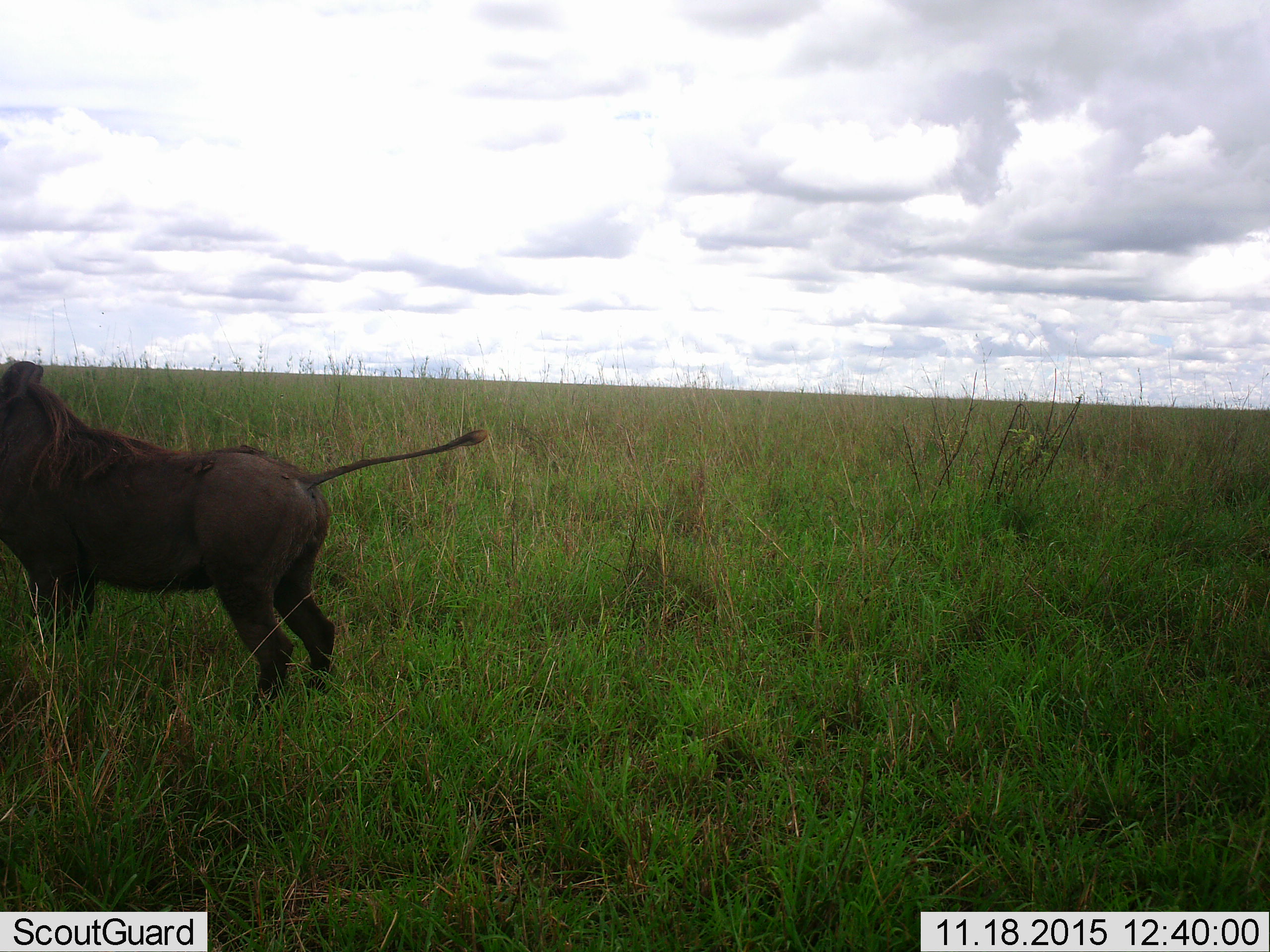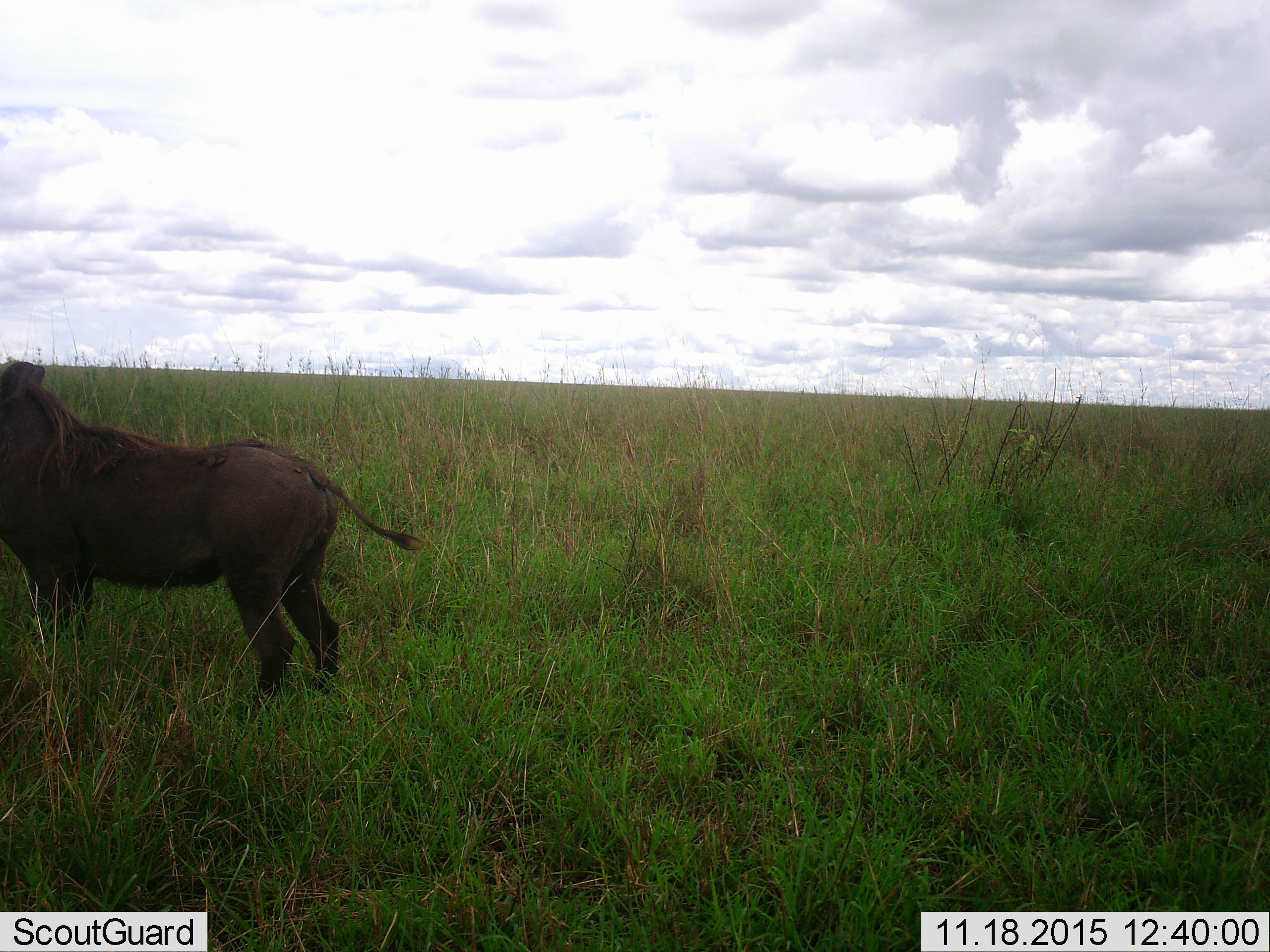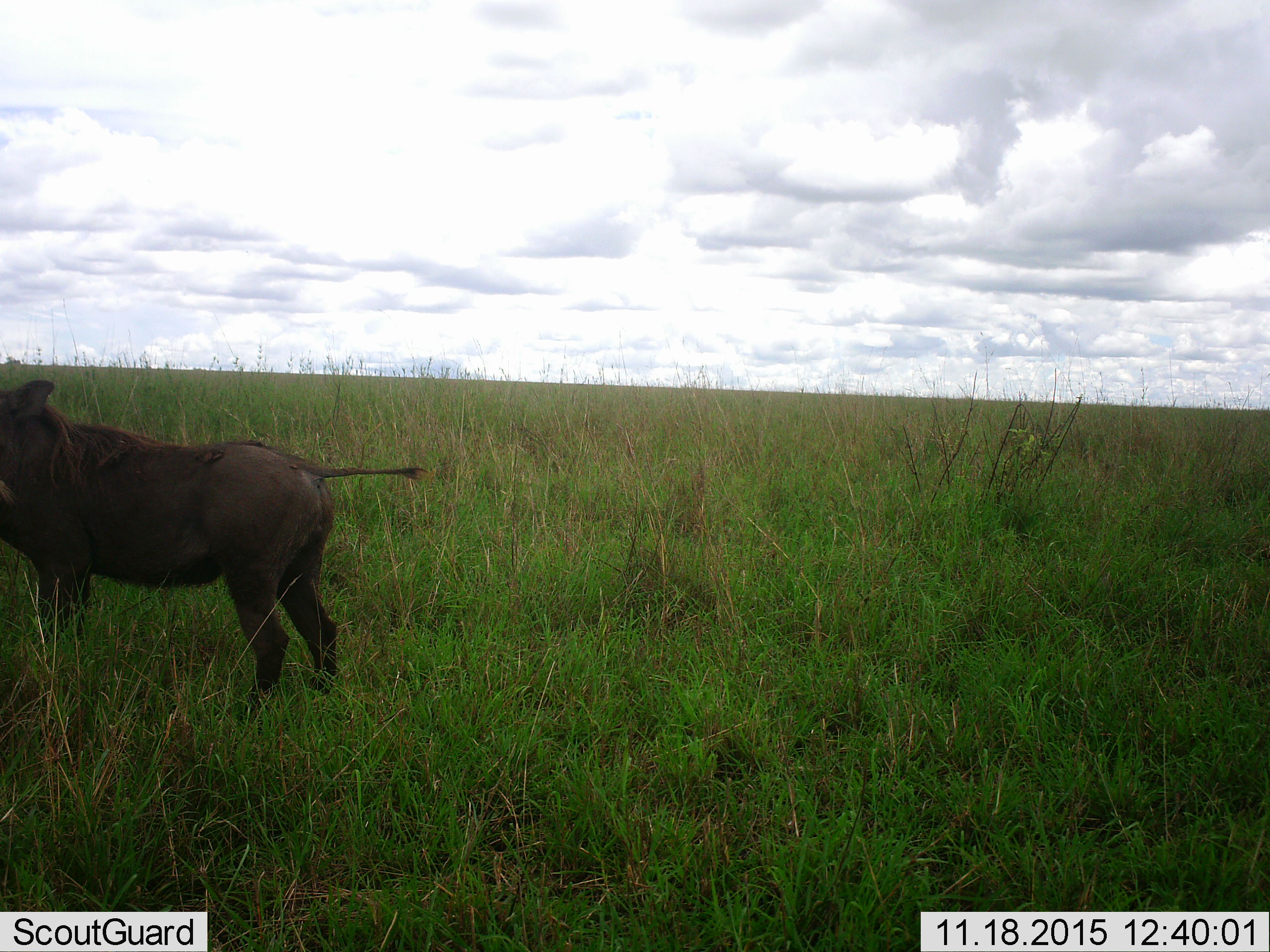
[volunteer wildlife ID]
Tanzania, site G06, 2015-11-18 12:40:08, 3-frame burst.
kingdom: Animalia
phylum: Chordata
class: Mammalia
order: Artiodactyla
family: Suidae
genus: Phacochoerus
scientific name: Phacochoerus africanus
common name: warthog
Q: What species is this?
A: Warthog (Phacochoerus africanus).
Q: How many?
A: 1.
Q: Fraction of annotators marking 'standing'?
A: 89%.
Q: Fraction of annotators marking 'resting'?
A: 0%.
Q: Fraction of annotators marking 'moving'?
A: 11%.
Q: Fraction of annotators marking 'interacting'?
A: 0%.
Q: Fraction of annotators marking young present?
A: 0%.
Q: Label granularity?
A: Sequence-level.